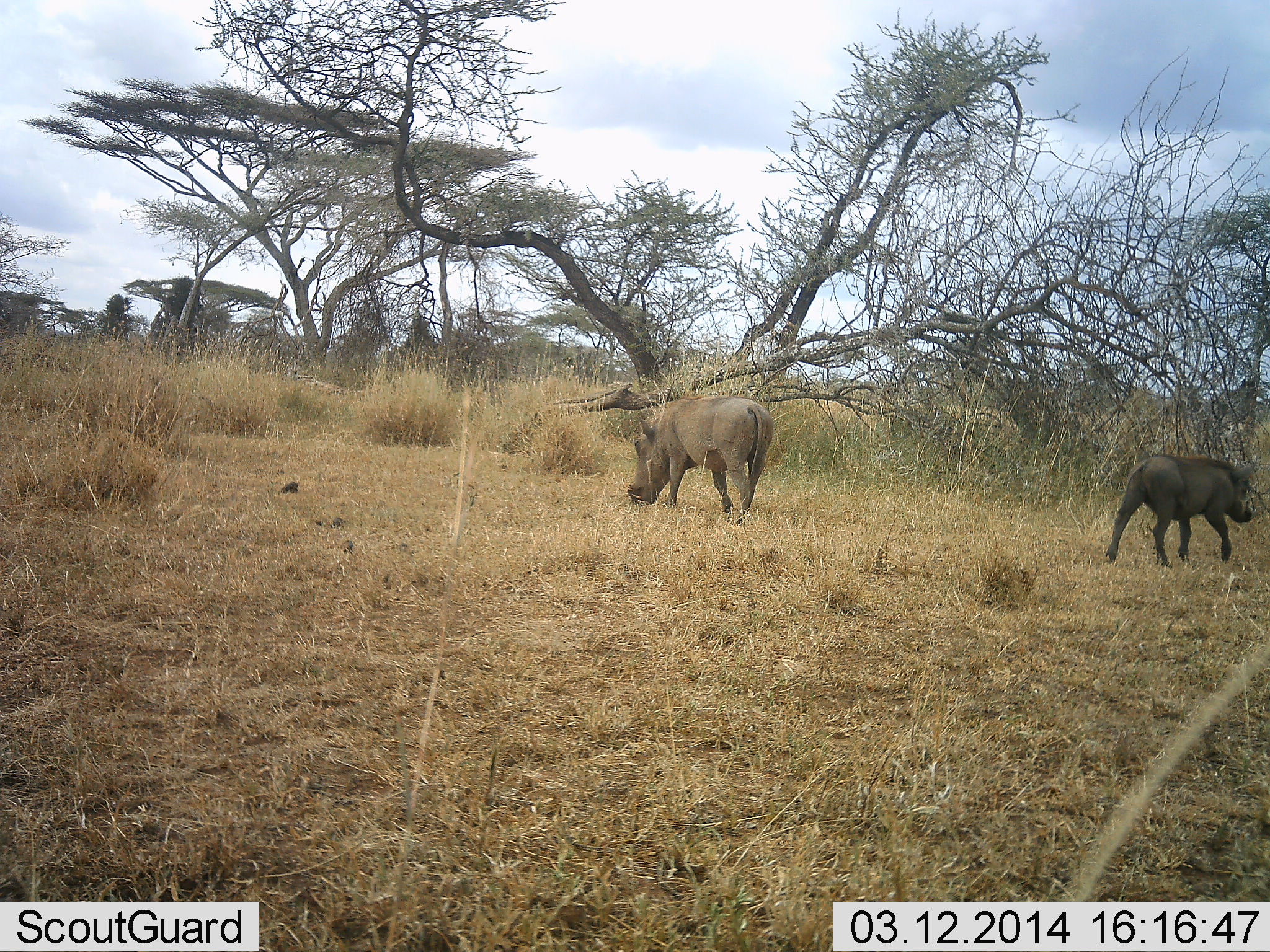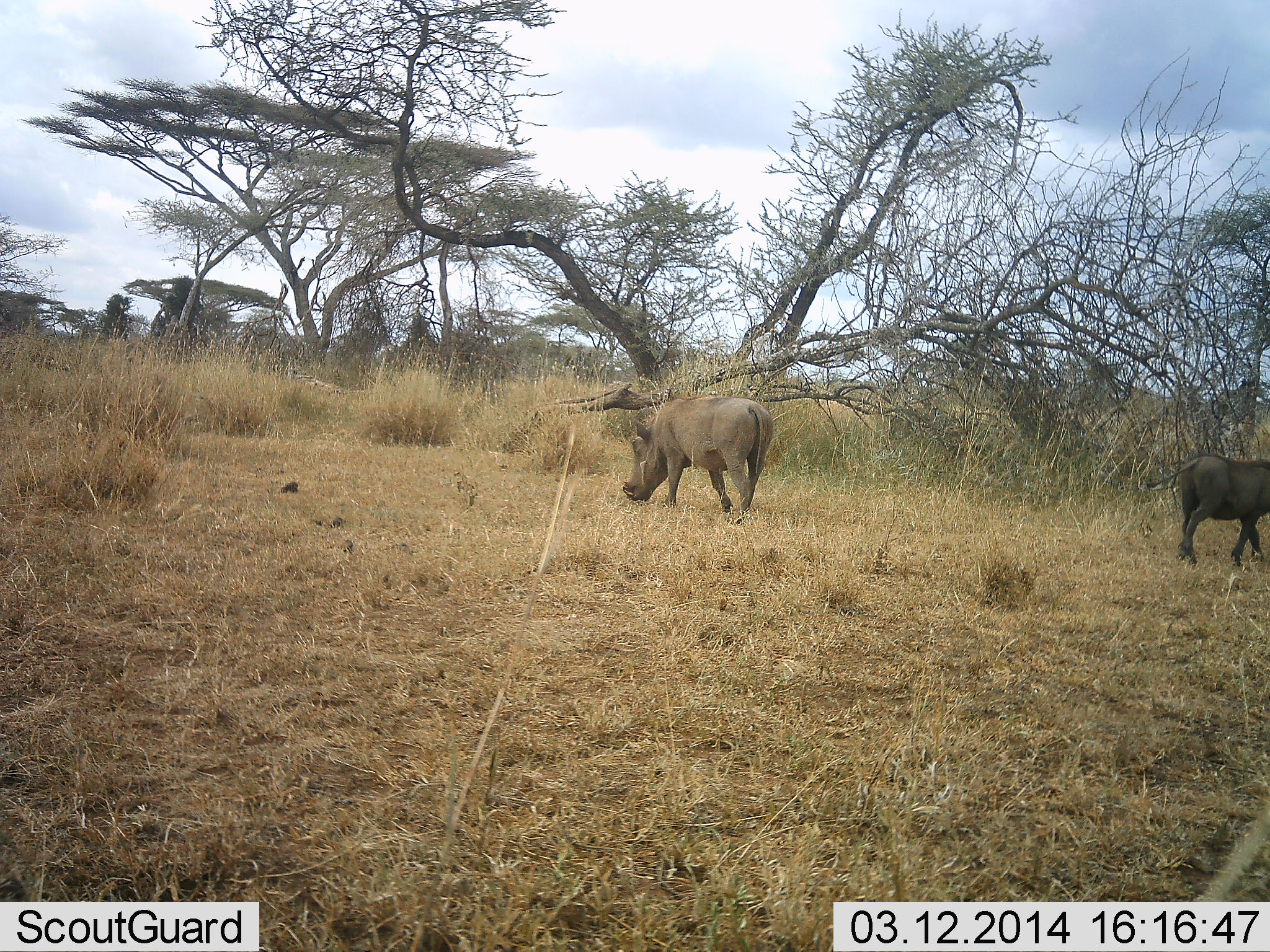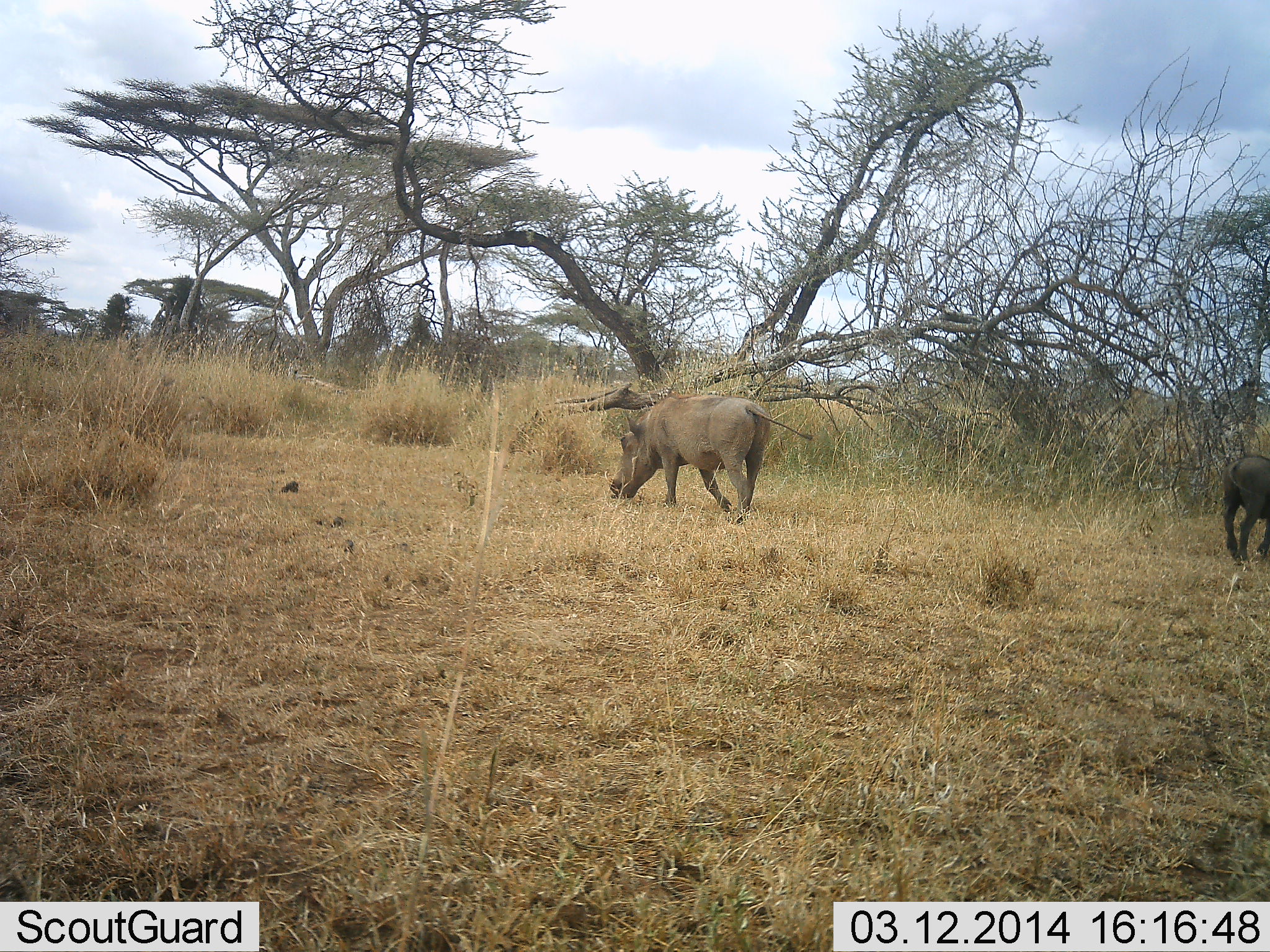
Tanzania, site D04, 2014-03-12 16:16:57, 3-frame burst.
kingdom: Animalia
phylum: Chordata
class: Mammalia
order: Artiodactyla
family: Suidae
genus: Phacochoerus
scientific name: Phacochoerus africanus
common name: warthog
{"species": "warthog (Phacochoerus africanus)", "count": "2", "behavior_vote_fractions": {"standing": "20%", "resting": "3%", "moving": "65%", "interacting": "0%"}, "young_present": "9%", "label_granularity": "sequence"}